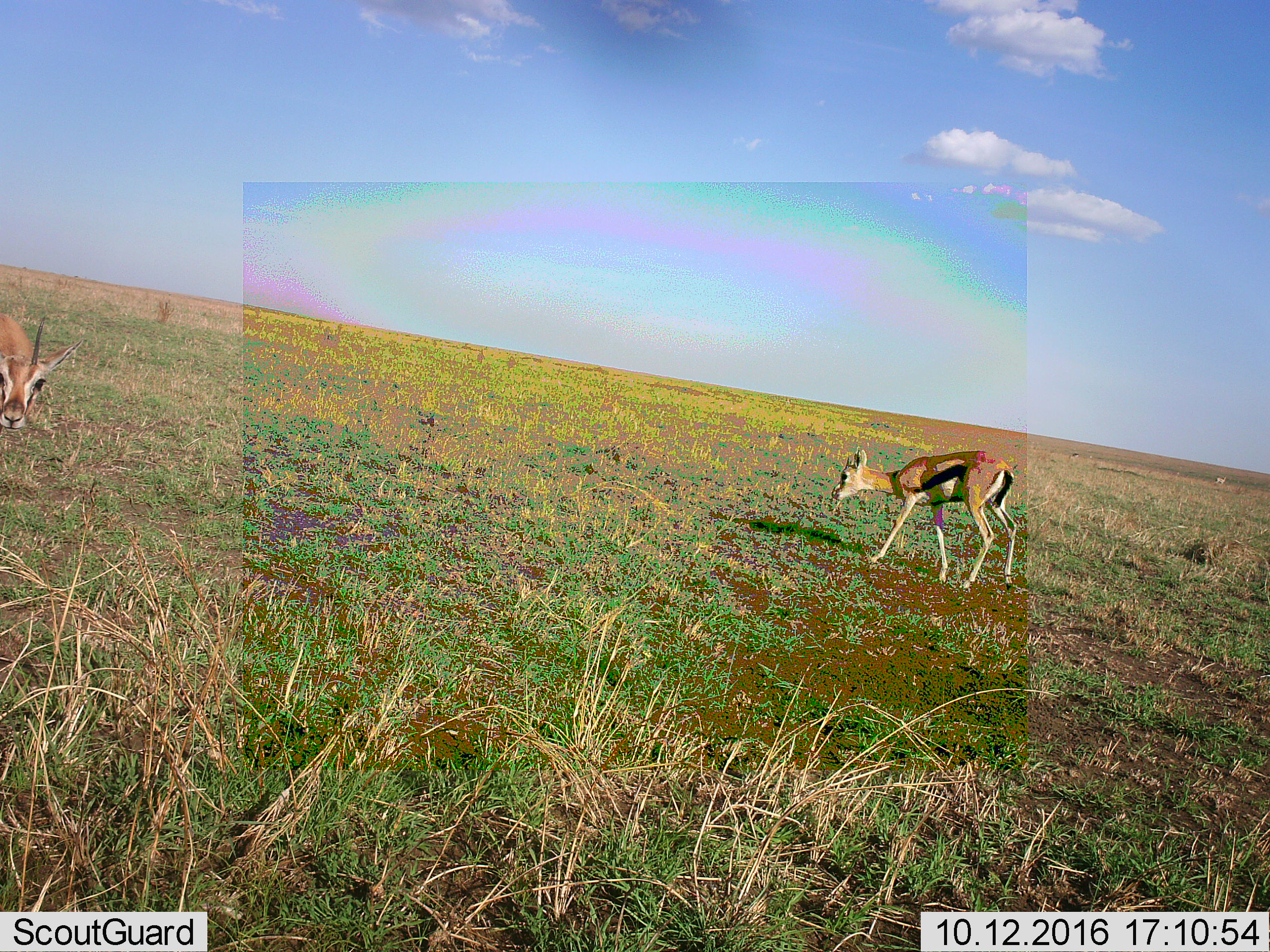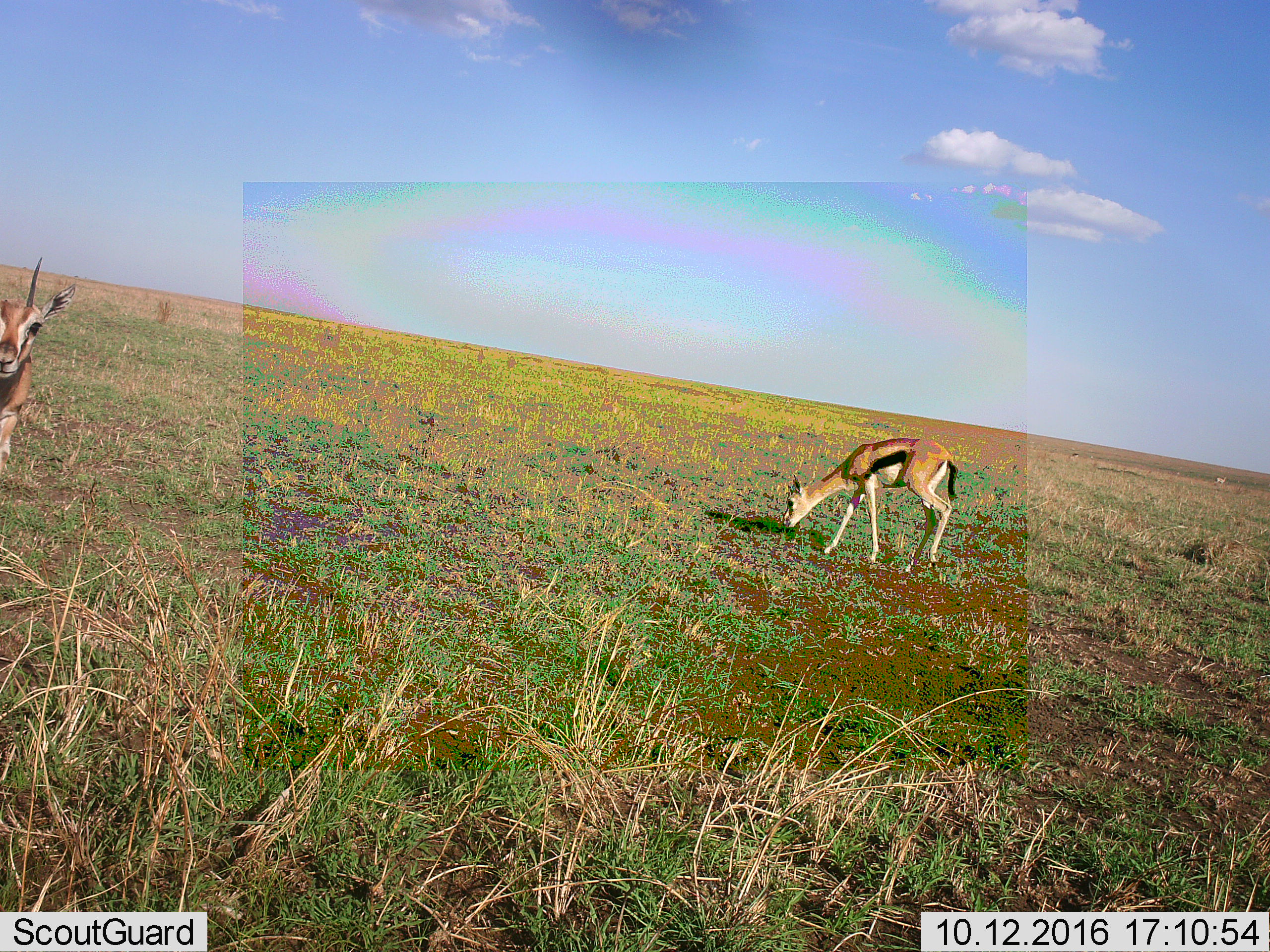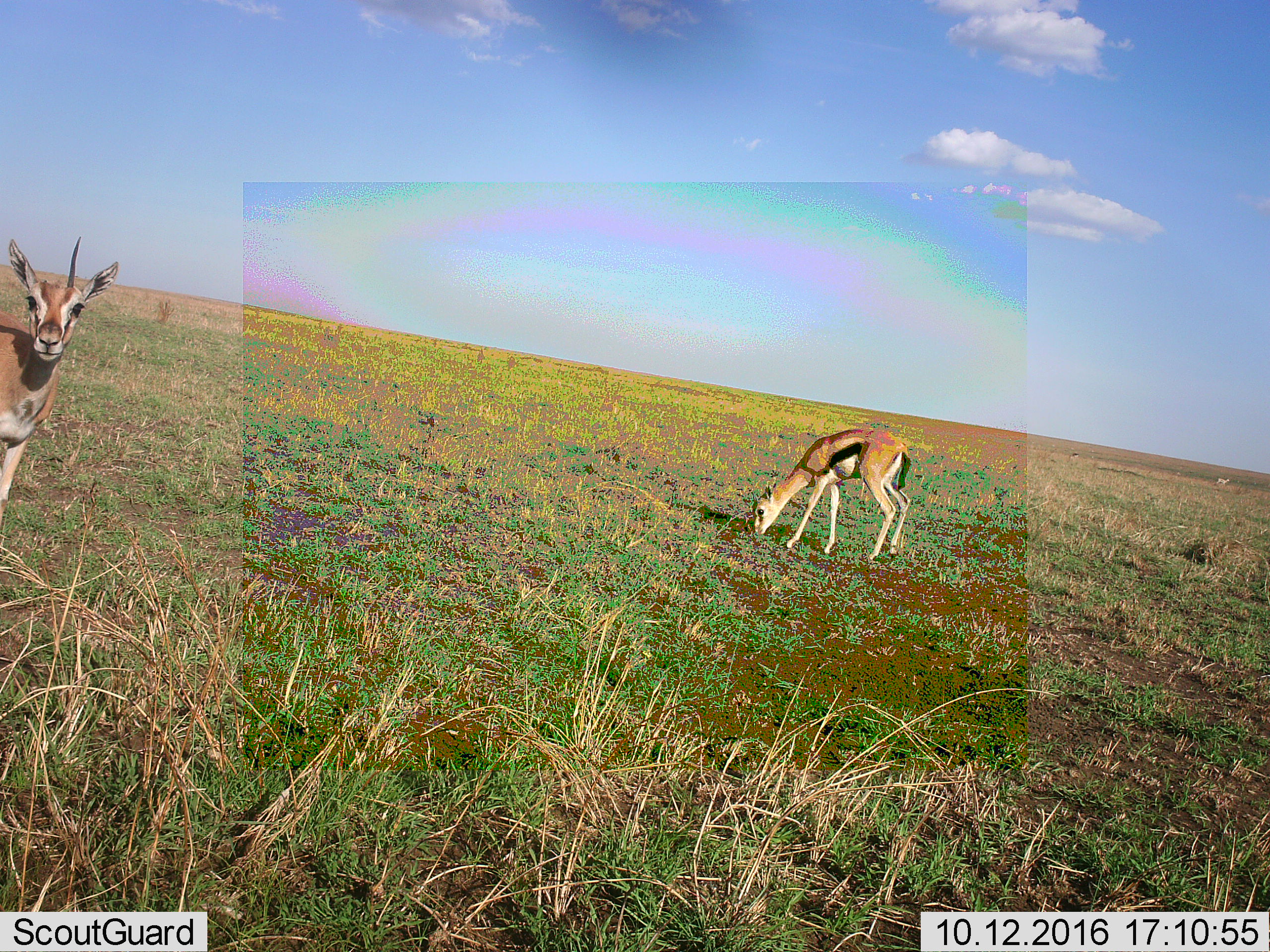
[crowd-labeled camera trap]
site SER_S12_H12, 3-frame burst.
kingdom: Animalia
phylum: Chordata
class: Mammalia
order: Artiodactyla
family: Bovidae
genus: Eudorcas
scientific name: Eudorcas thomsonii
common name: thomson's gazelle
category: gazellethomsons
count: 2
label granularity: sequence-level